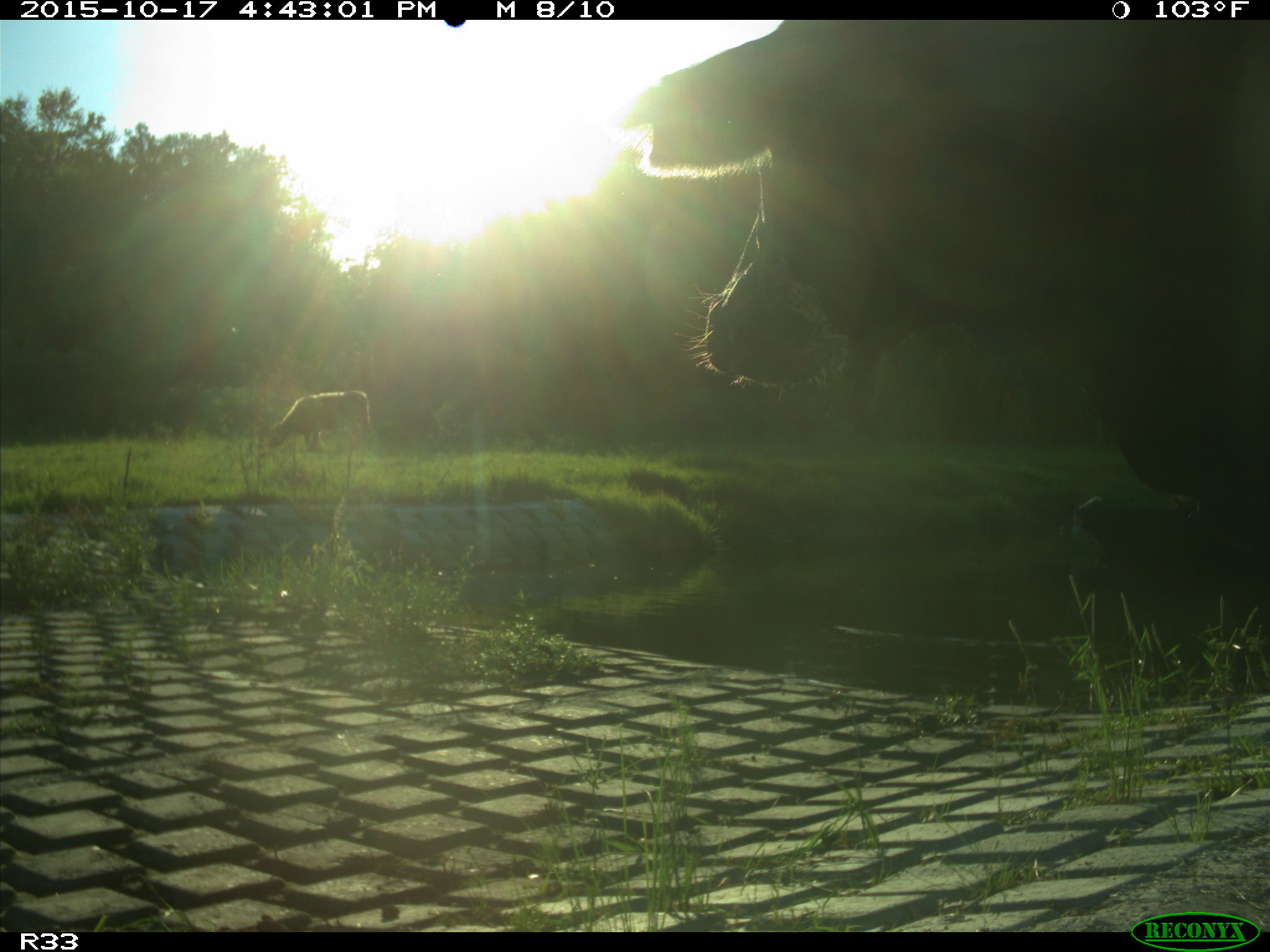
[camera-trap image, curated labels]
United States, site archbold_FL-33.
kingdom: Animalia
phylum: Chordata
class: Mammalia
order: Artiodactyla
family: Bovidae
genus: Bos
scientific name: Bos taurus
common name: domestic cow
Bos taurus (domestic cow).